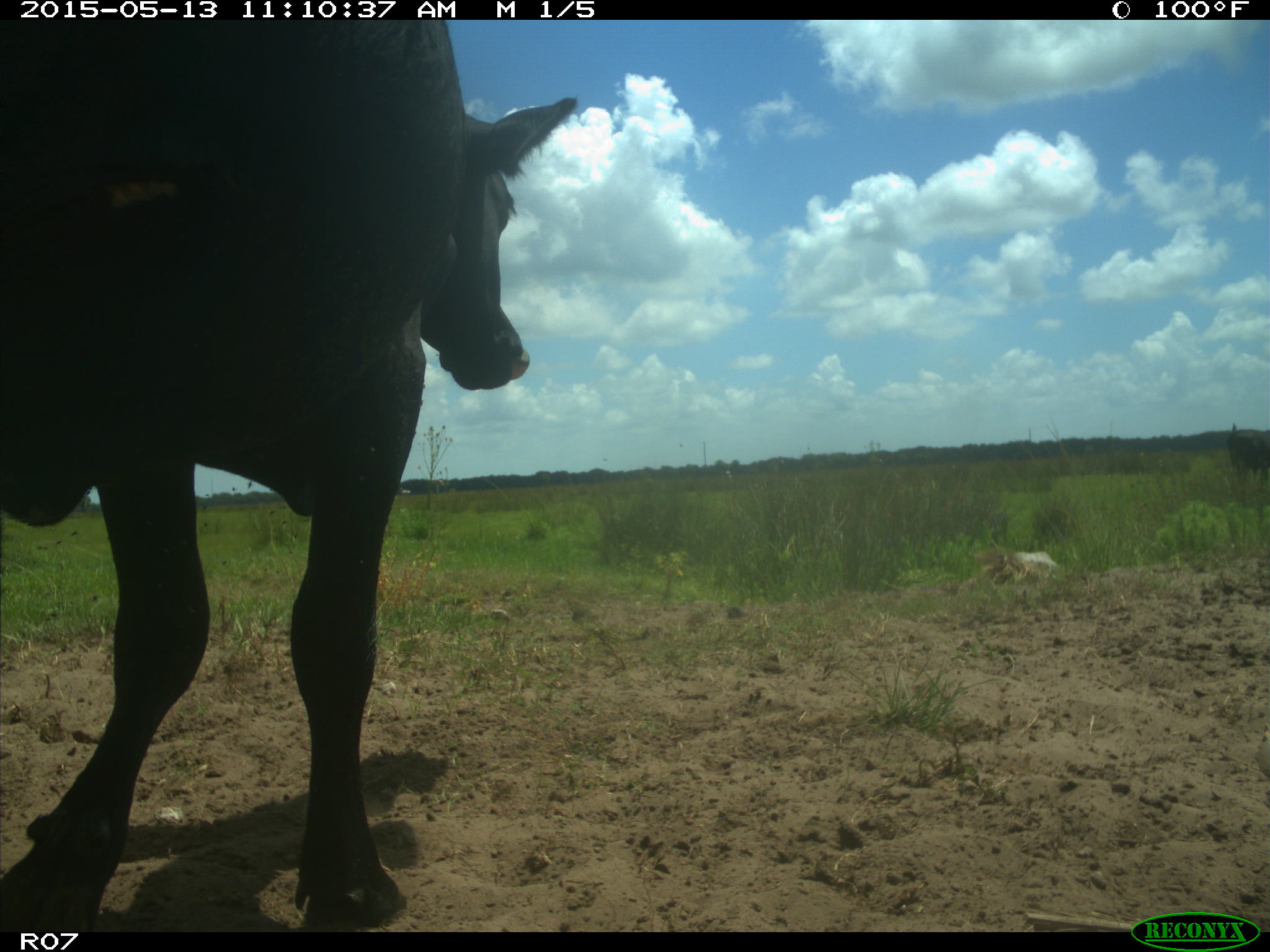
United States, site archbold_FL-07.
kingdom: Animalia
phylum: Chordata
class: Mammalia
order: Artiodactyla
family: Bovidae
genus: Bos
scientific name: Bos taurus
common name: domestic cow